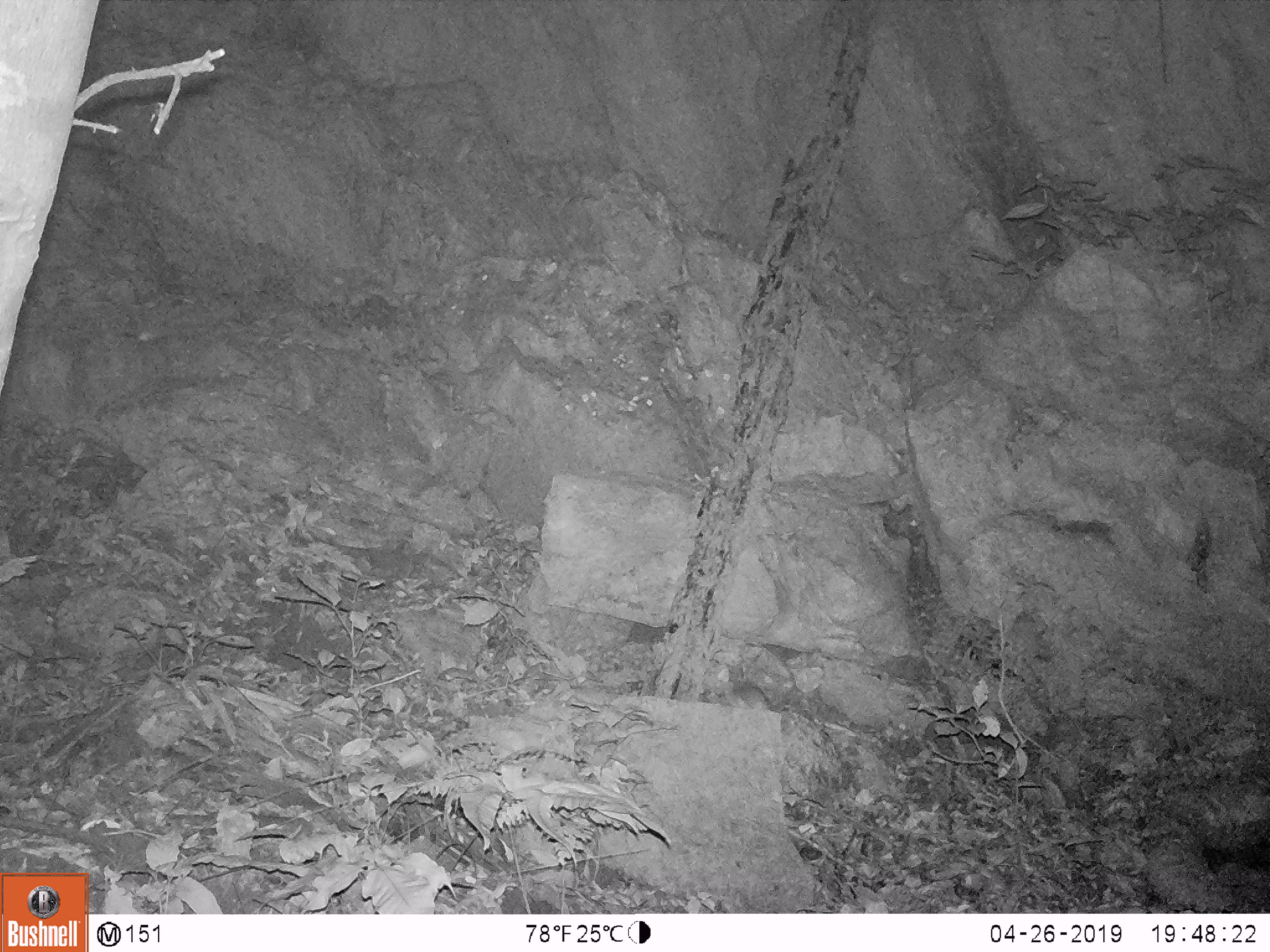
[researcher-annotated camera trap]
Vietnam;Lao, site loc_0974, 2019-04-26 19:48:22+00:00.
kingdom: Animalia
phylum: Chordata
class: Mammalia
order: Rodentia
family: Muridae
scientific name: Muridae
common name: old-world mice and rats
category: unidentified murid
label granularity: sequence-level